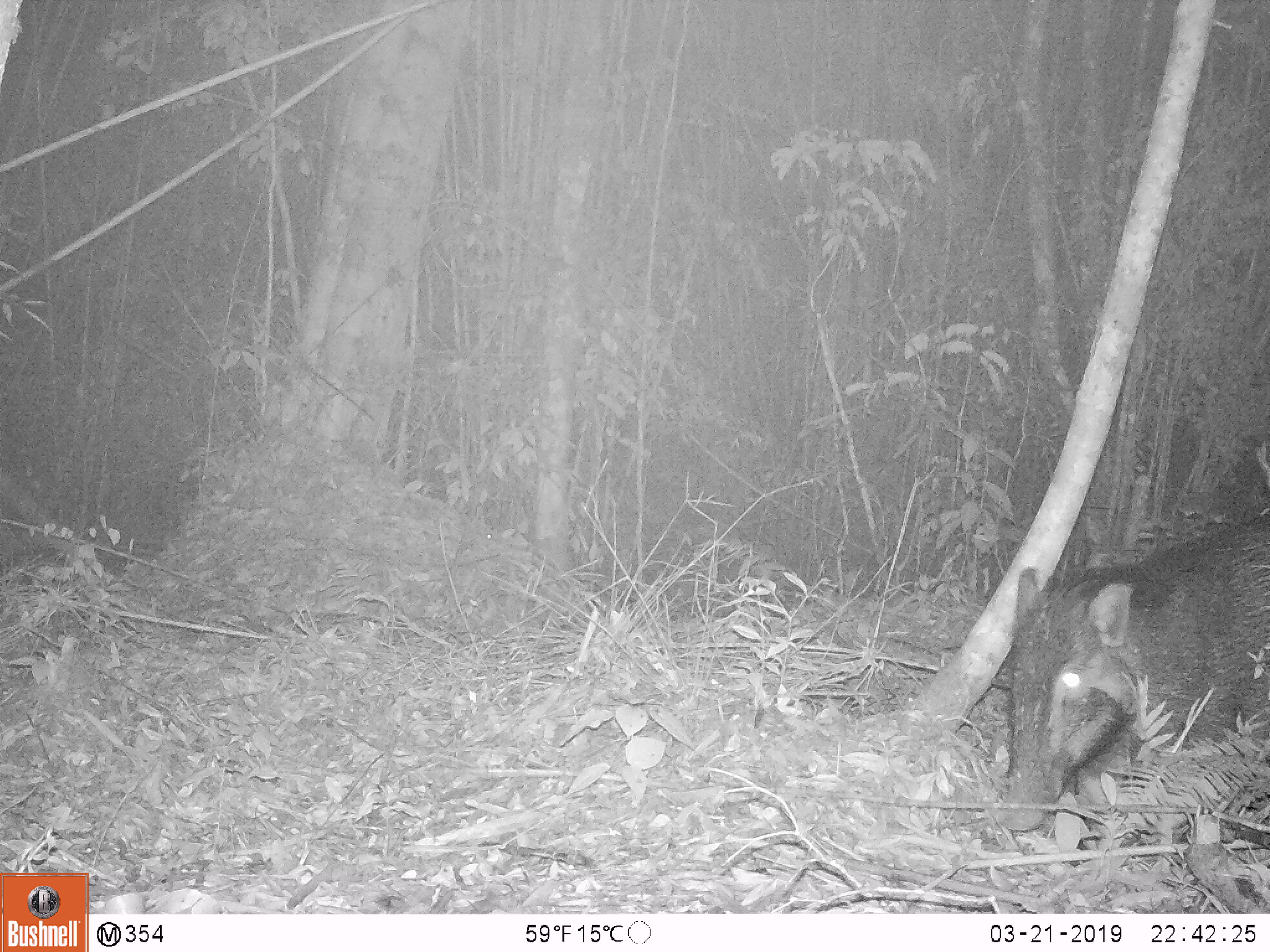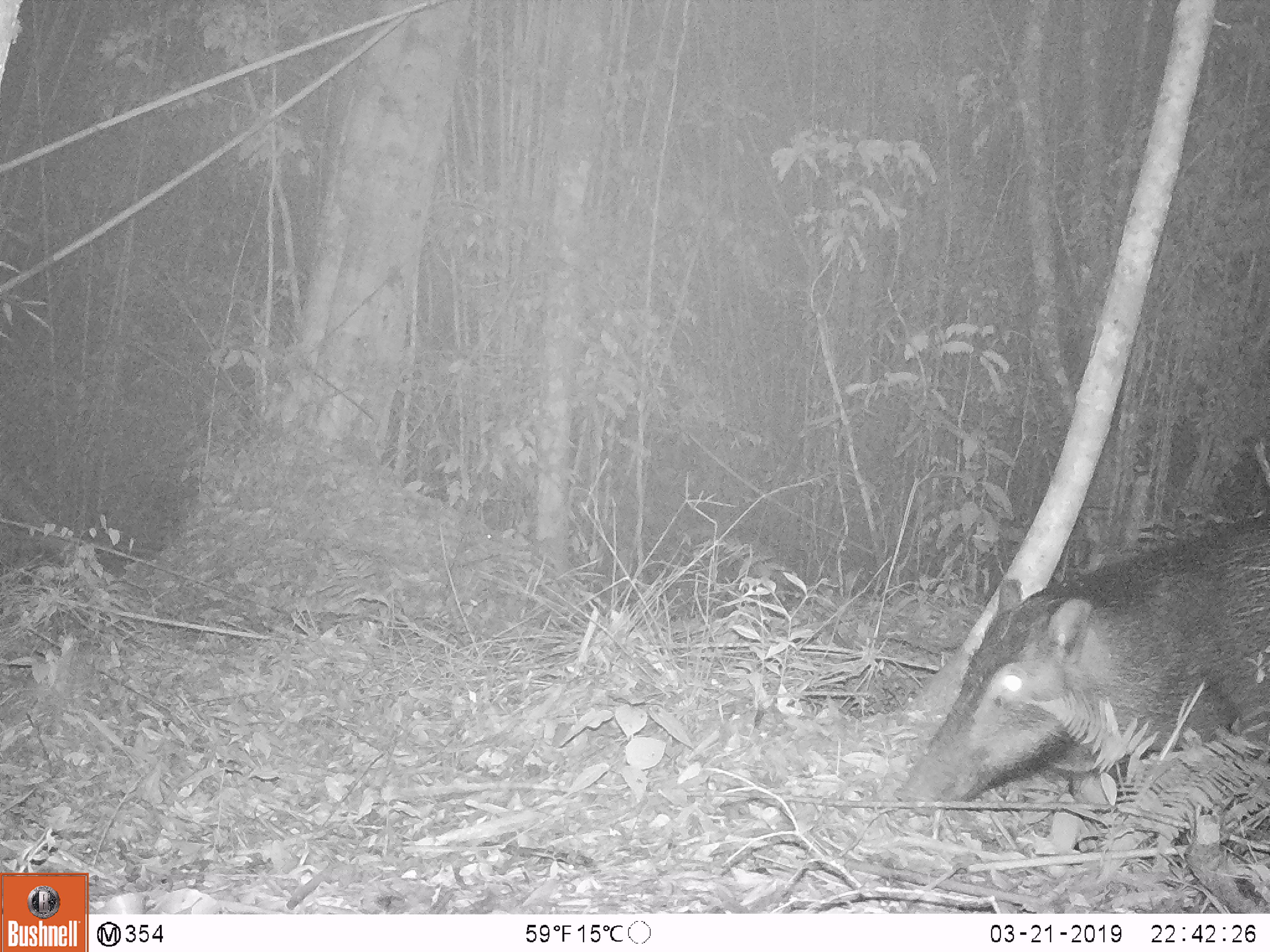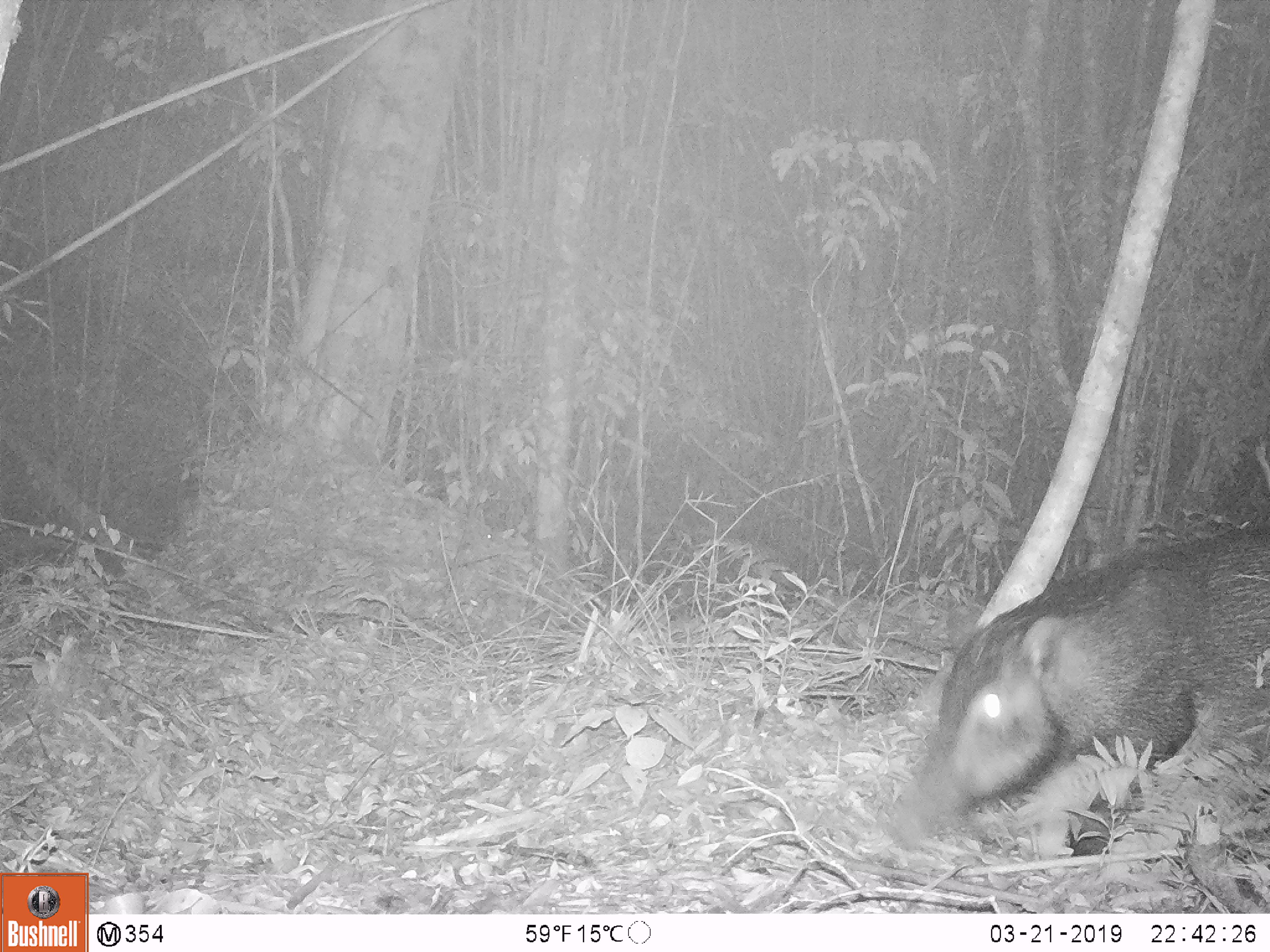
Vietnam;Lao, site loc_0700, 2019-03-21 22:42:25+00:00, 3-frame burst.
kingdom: Animalia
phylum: Chordata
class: Mammalia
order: Artiodactyla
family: Suidae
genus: Sus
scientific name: Sus scrofa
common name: eurasian wild pig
Eurasian wild pig (Sus scrofa). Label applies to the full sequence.